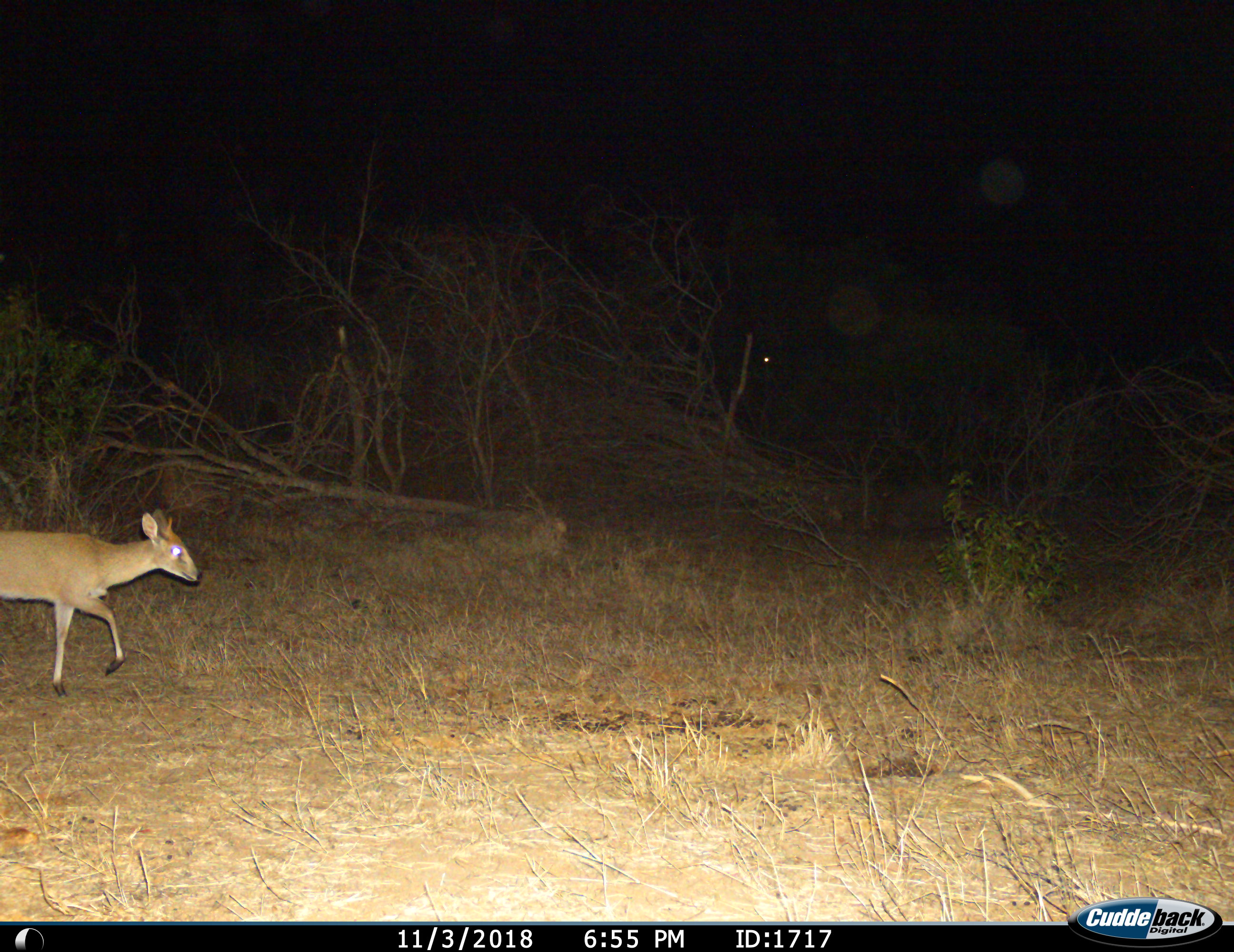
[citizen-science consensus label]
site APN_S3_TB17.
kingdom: Animalia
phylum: Chordata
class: Mammalia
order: Artiodactyla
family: Bovidae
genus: Sylvicapra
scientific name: Sylvicapra grimmia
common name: common duiker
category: duikercommongrey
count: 1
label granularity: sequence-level